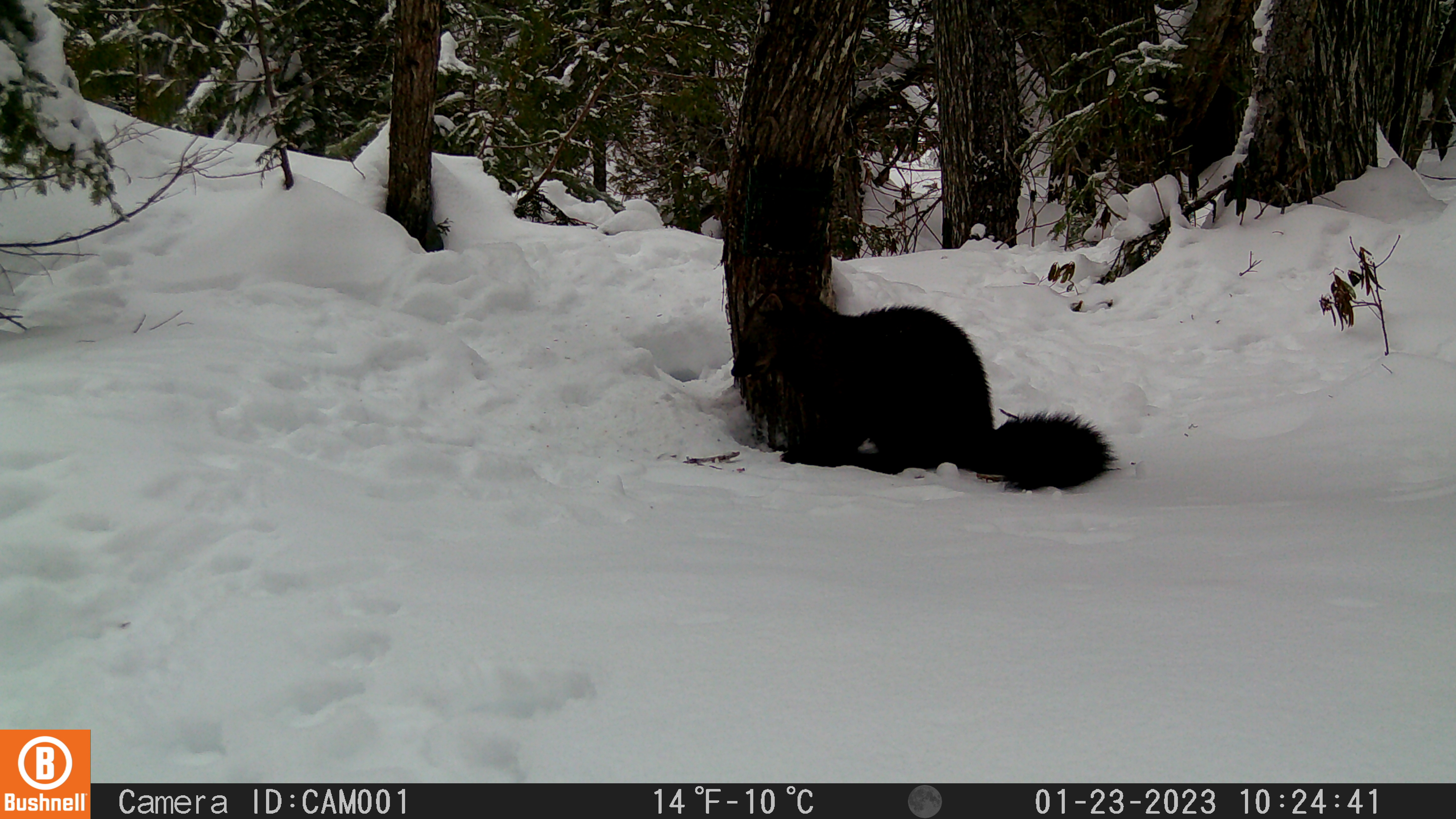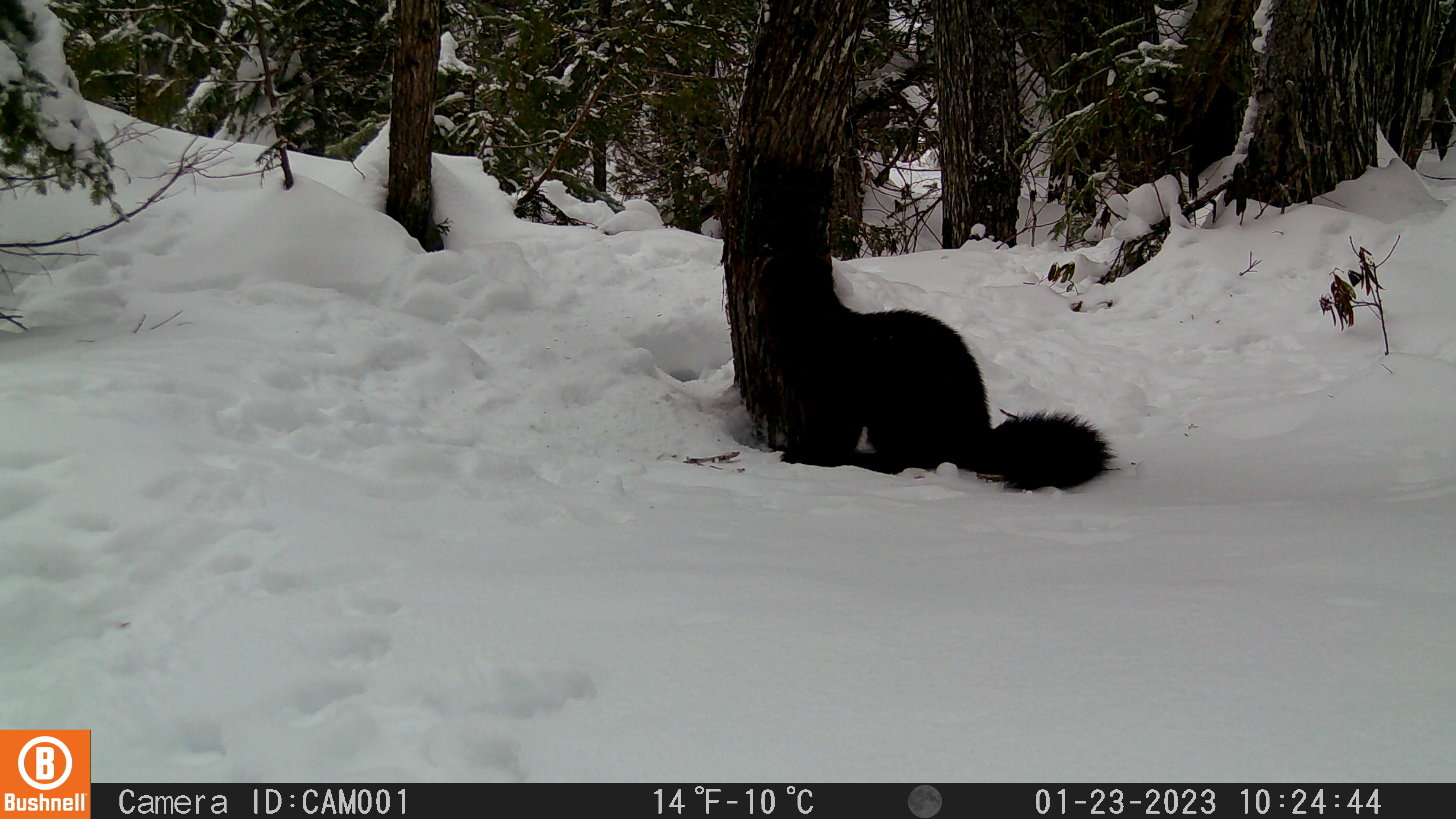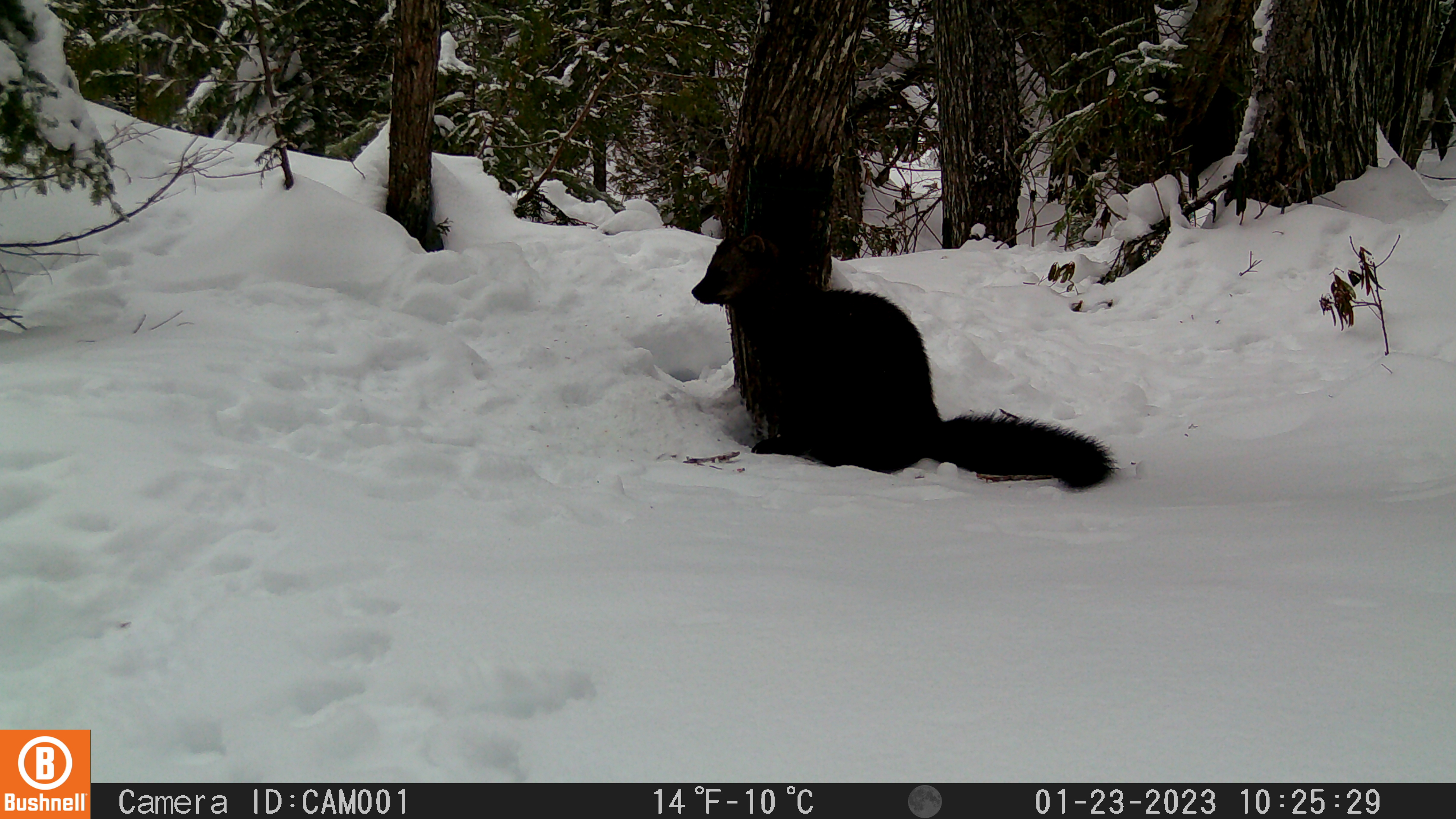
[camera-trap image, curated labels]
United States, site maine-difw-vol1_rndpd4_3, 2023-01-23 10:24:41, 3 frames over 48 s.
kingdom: Animalia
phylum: Chordata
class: Mammalia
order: Carnivora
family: Mustelidae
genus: Pekania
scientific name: Pekania pennanti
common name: fisher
Fisher (Pekania pennanti).